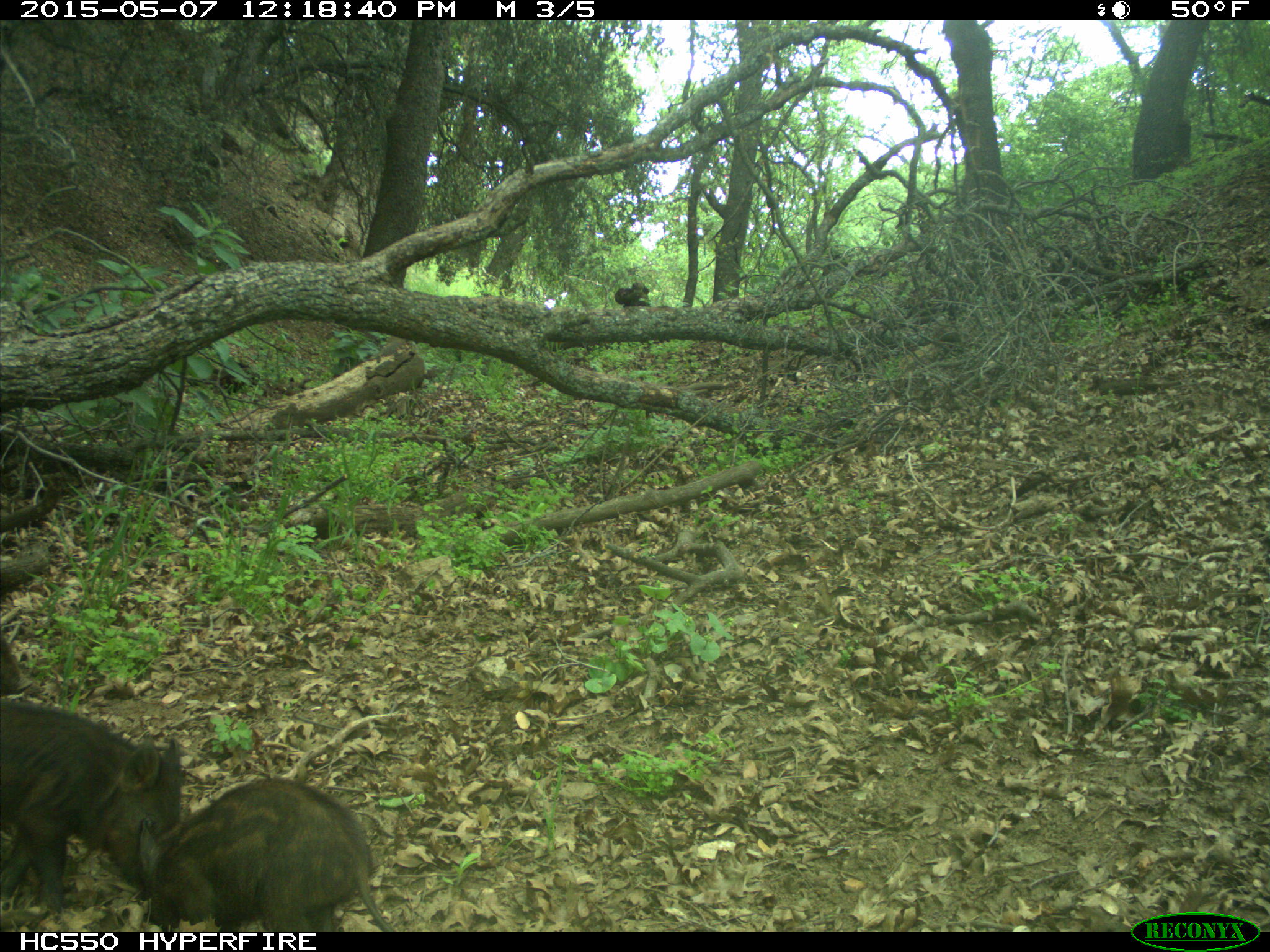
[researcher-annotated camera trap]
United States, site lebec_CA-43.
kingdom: Animalia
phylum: Chordata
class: Mammalia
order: Artiodactyla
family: Suidae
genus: Sus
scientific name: Sus scrofa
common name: wild boar